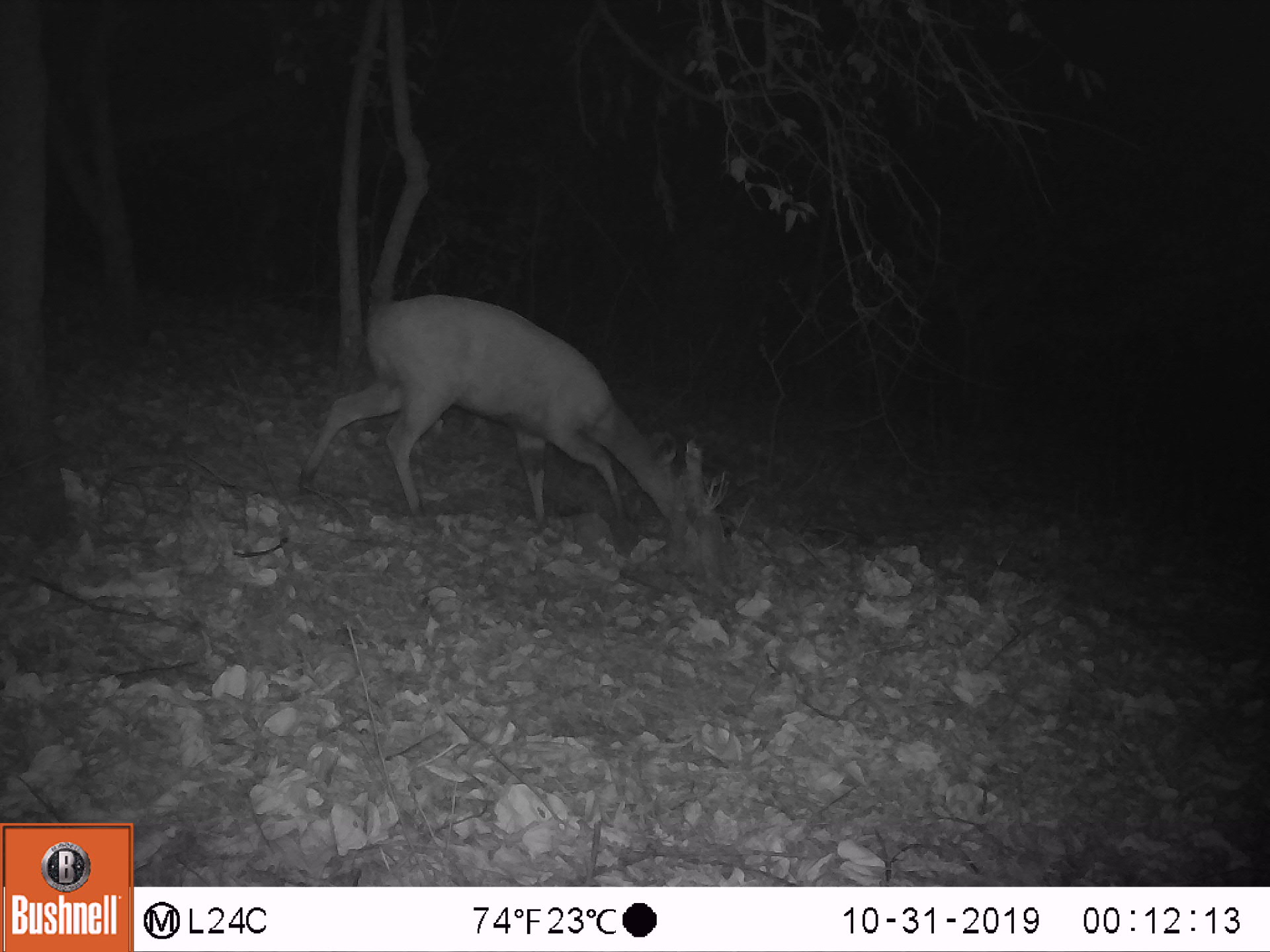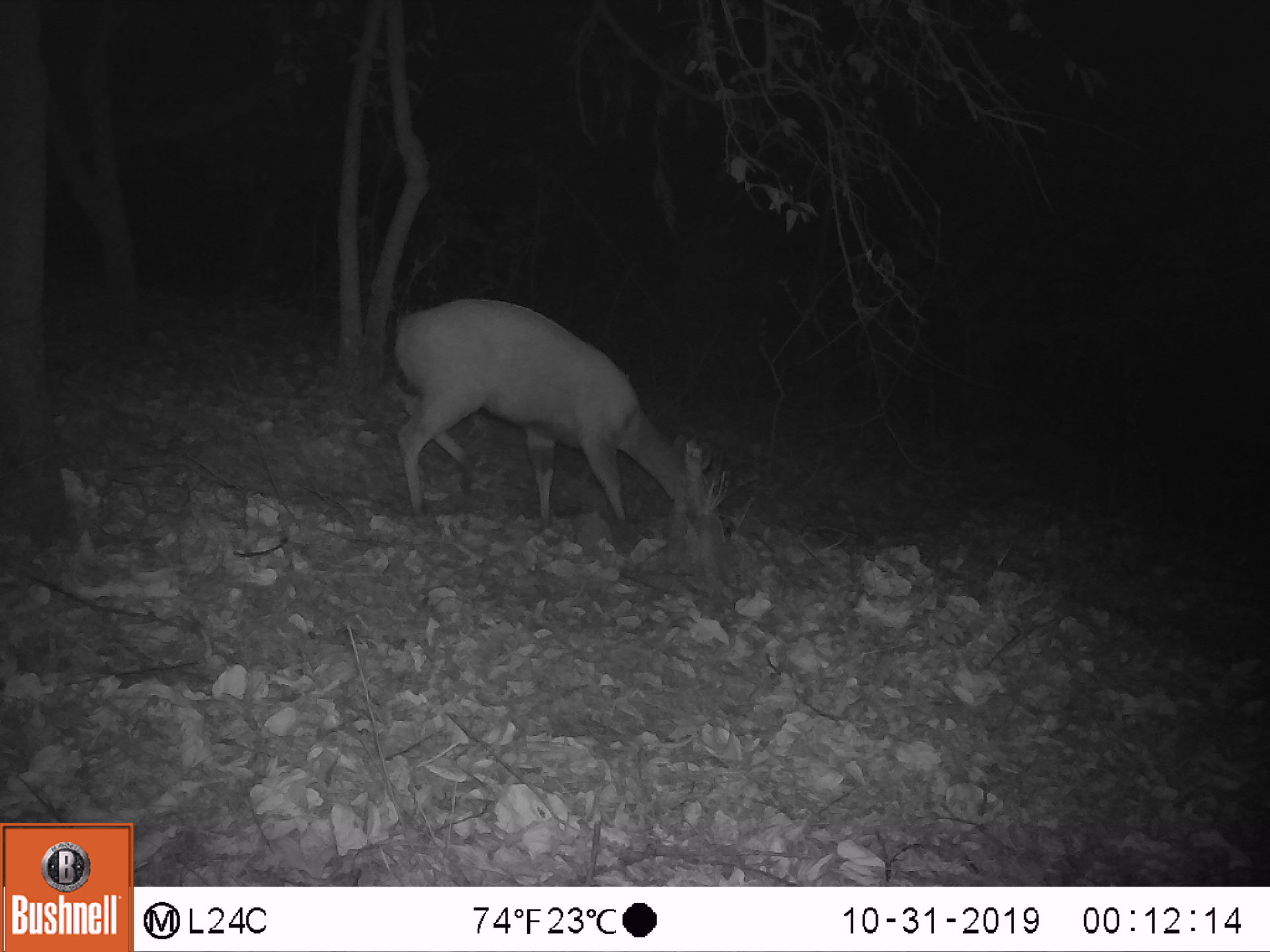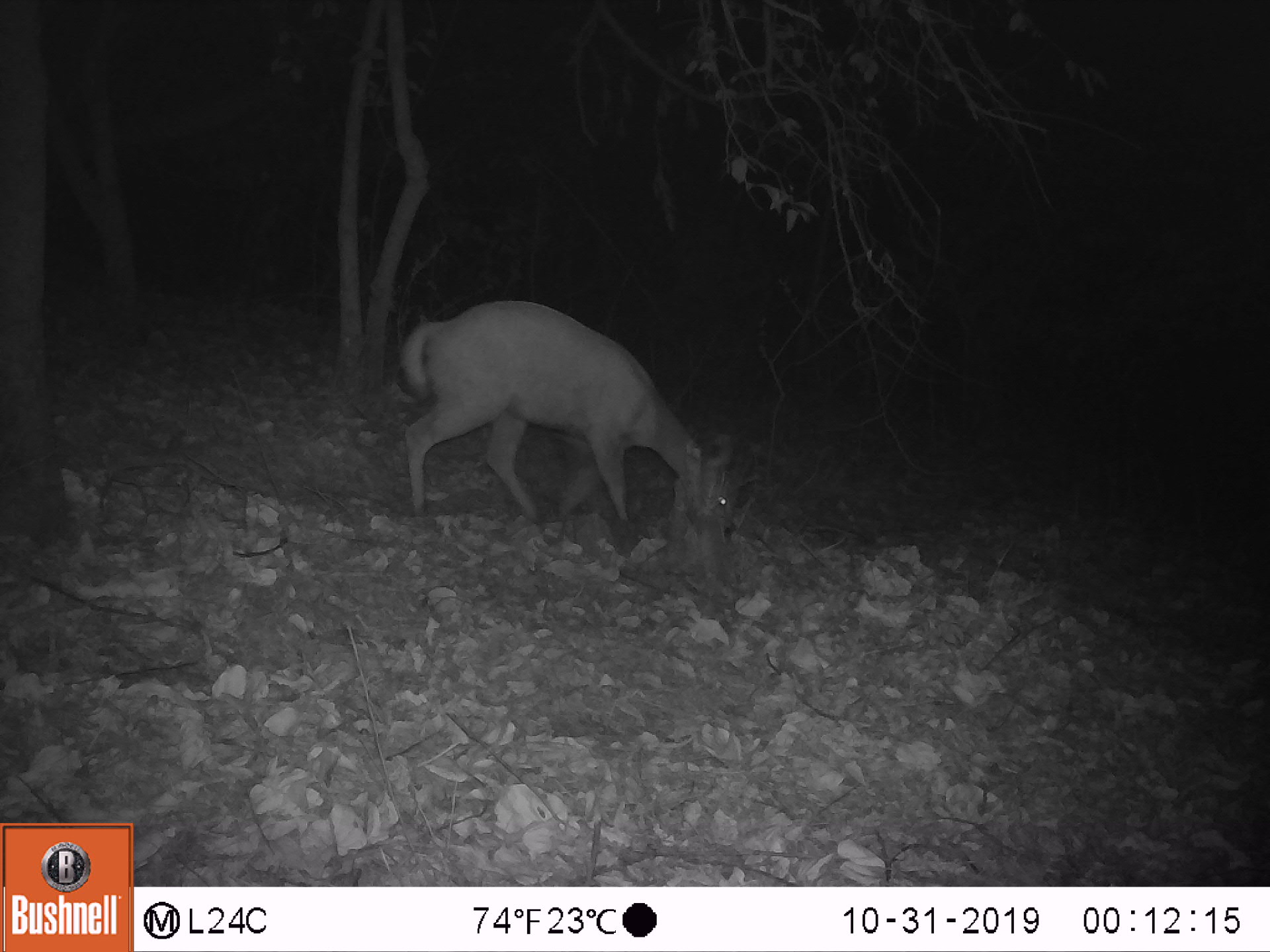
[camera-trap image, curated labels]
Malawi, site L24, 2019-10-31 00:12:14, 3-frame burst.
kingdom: Animalia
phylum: Chordata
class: Mammalia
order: Artiodactyla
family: Bovidae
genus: Tragelaphus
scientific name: Tragelaphus sylvaticus sylvaticus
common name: cape bushbuck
Cape bushbuck (Tragelaphus sylvaticus sylvaticus), count 1.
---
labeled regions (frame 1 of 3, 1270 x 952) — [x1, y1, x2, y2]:
cape bushbuck: [292, 291, 682, 525]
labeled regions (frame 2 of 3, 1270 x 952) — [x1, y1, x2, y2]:
cape bushbuck: [385, 288, 719, 539]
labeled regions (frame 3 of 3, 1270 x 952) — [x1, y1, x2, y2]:
cape bushbuck: [386, 293, 748, 543]